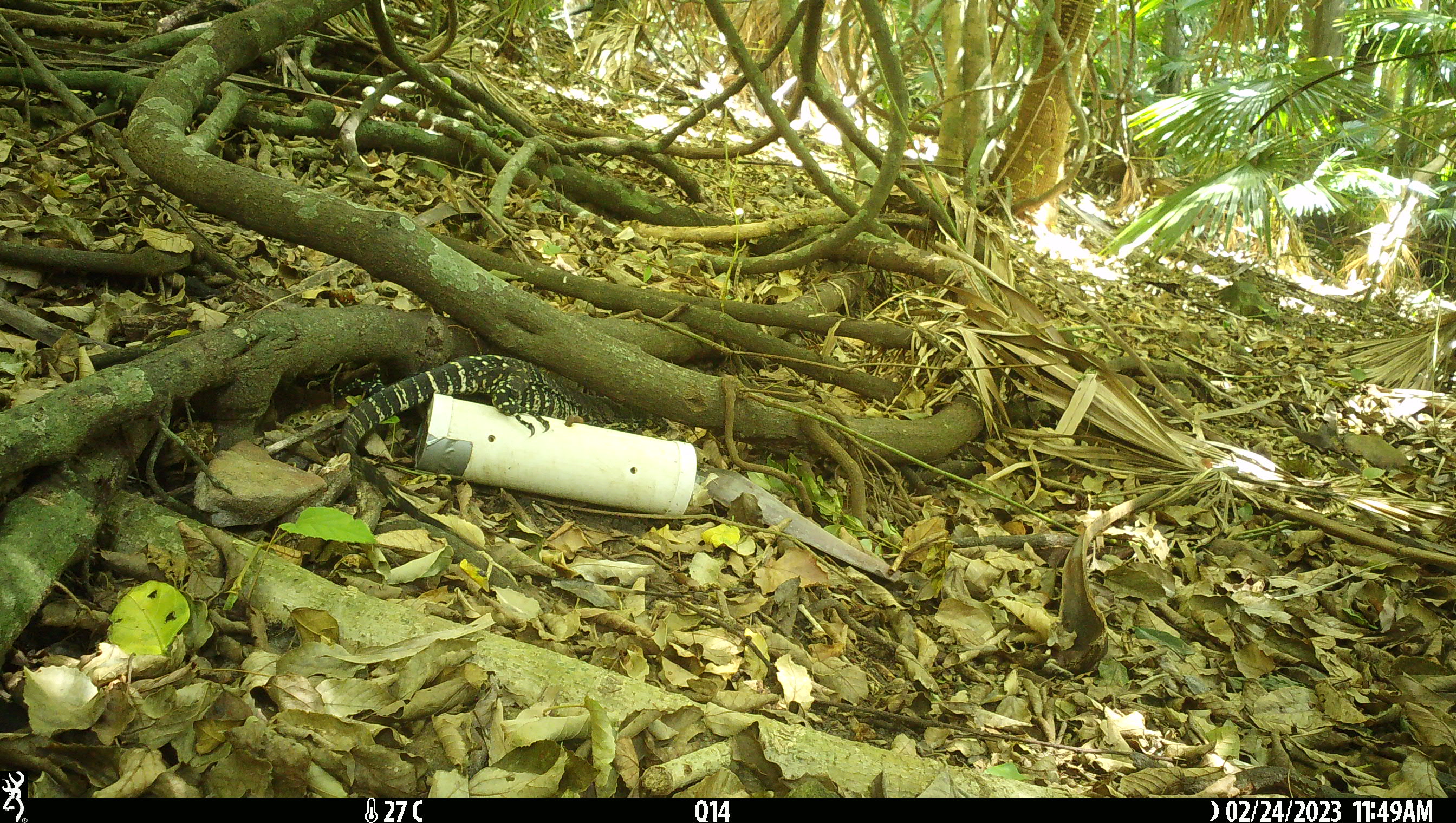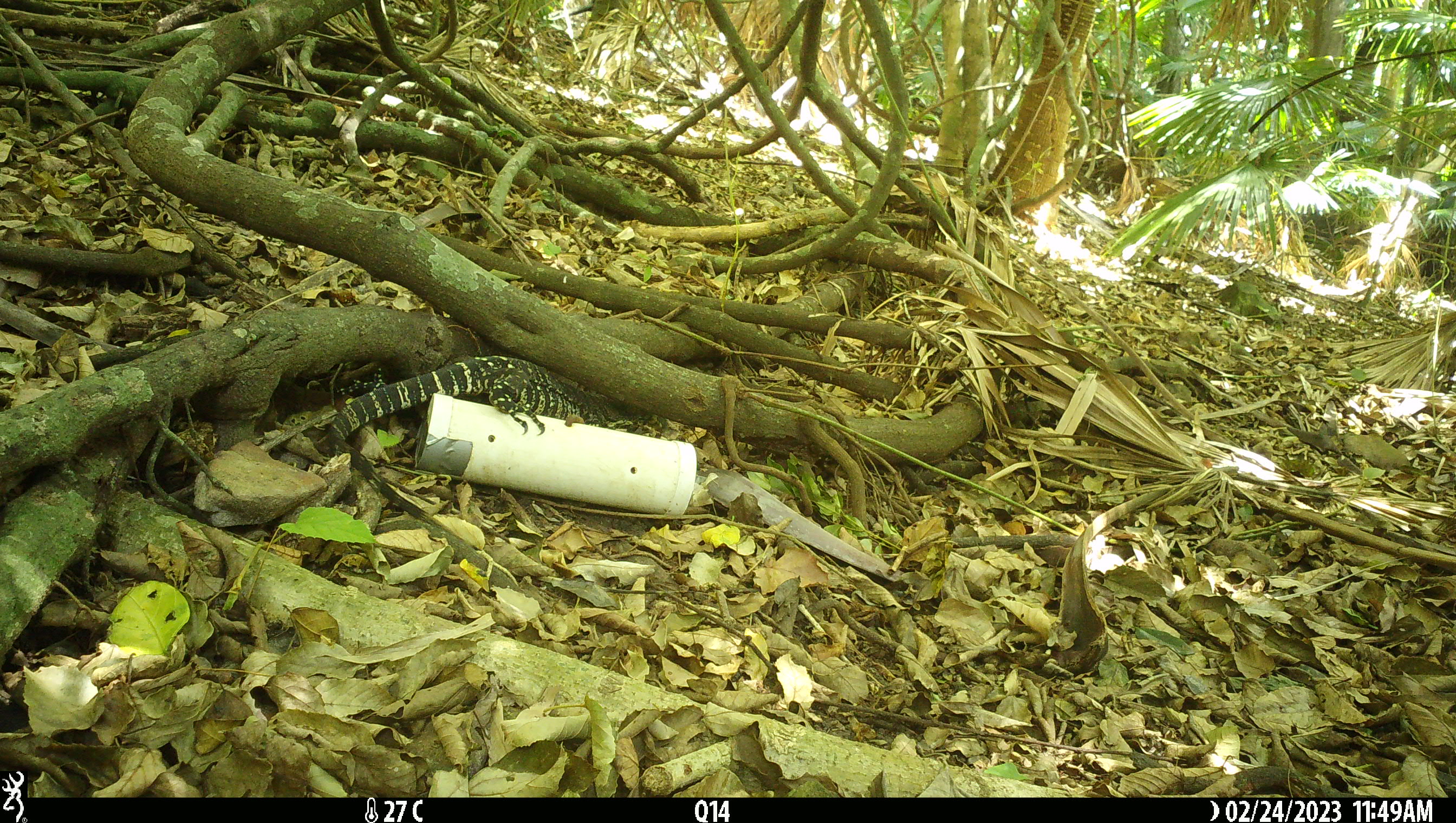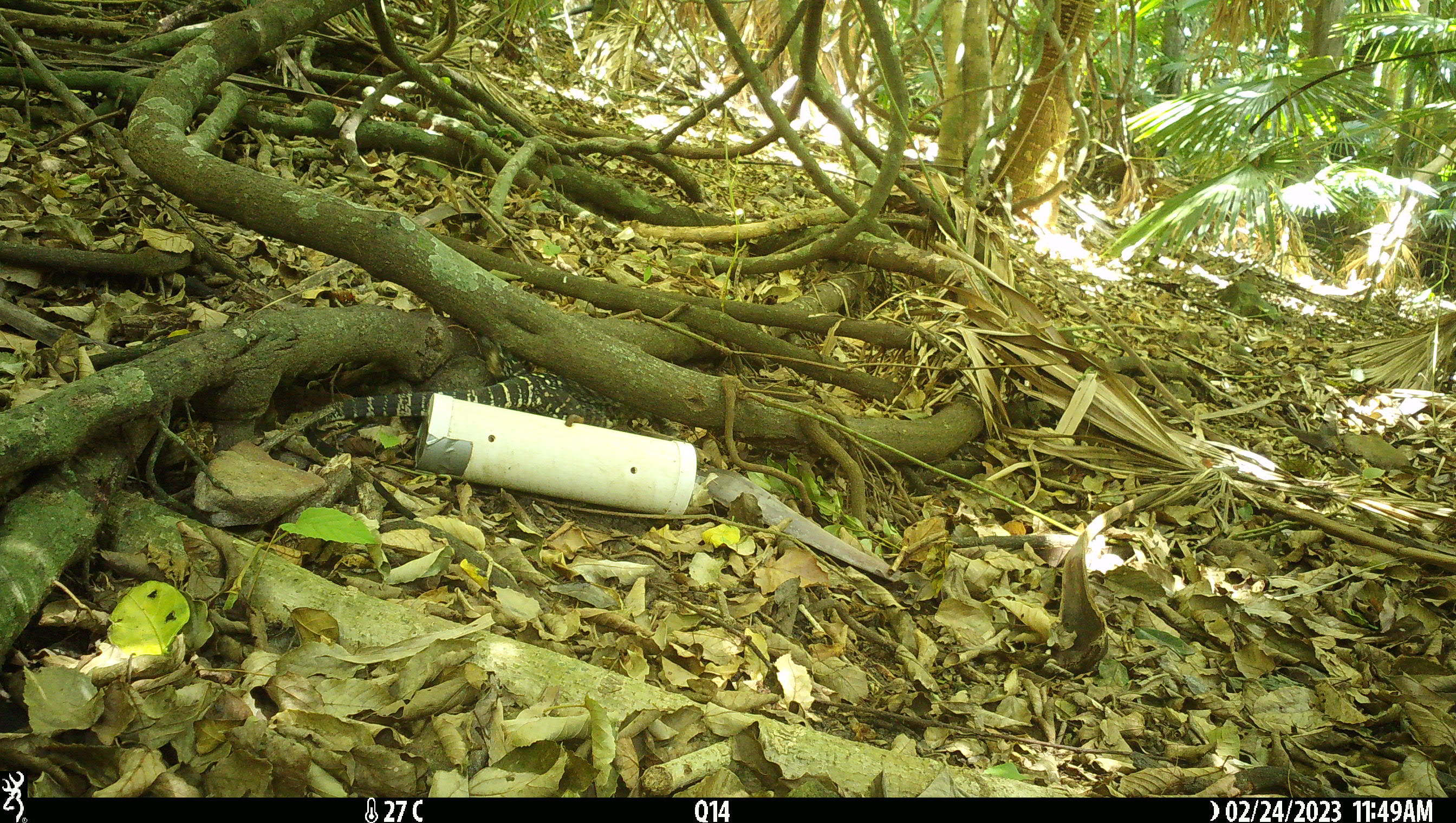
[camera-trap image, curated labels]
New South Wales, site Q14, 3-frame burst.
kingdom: Animalia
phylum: Chordata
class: Reptilia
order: Squamata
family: Varanidae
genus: Varanus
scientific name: Varanus varius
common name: lace monitor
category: goanna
Goanna (lace monitor) (Varanus varius).